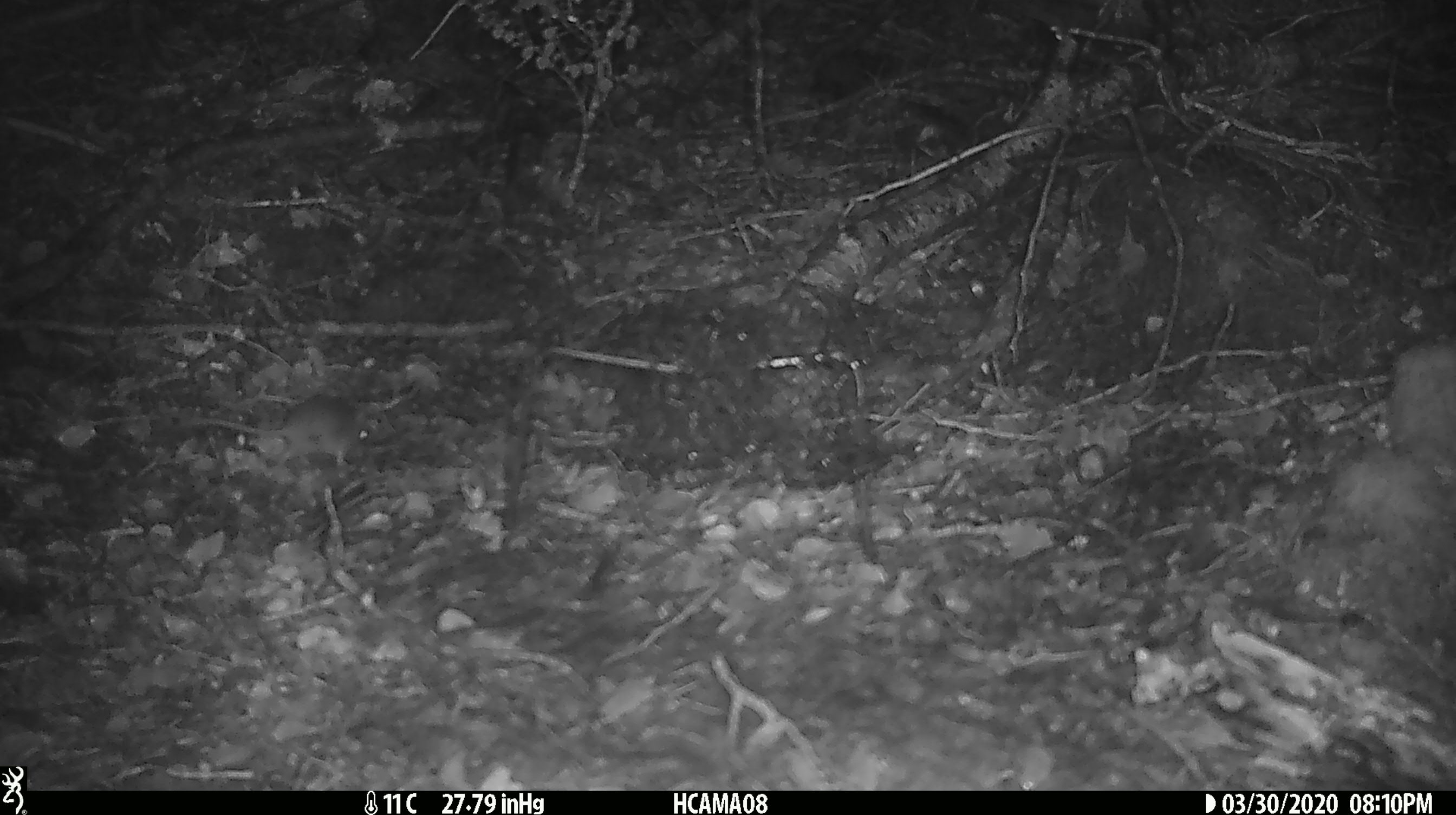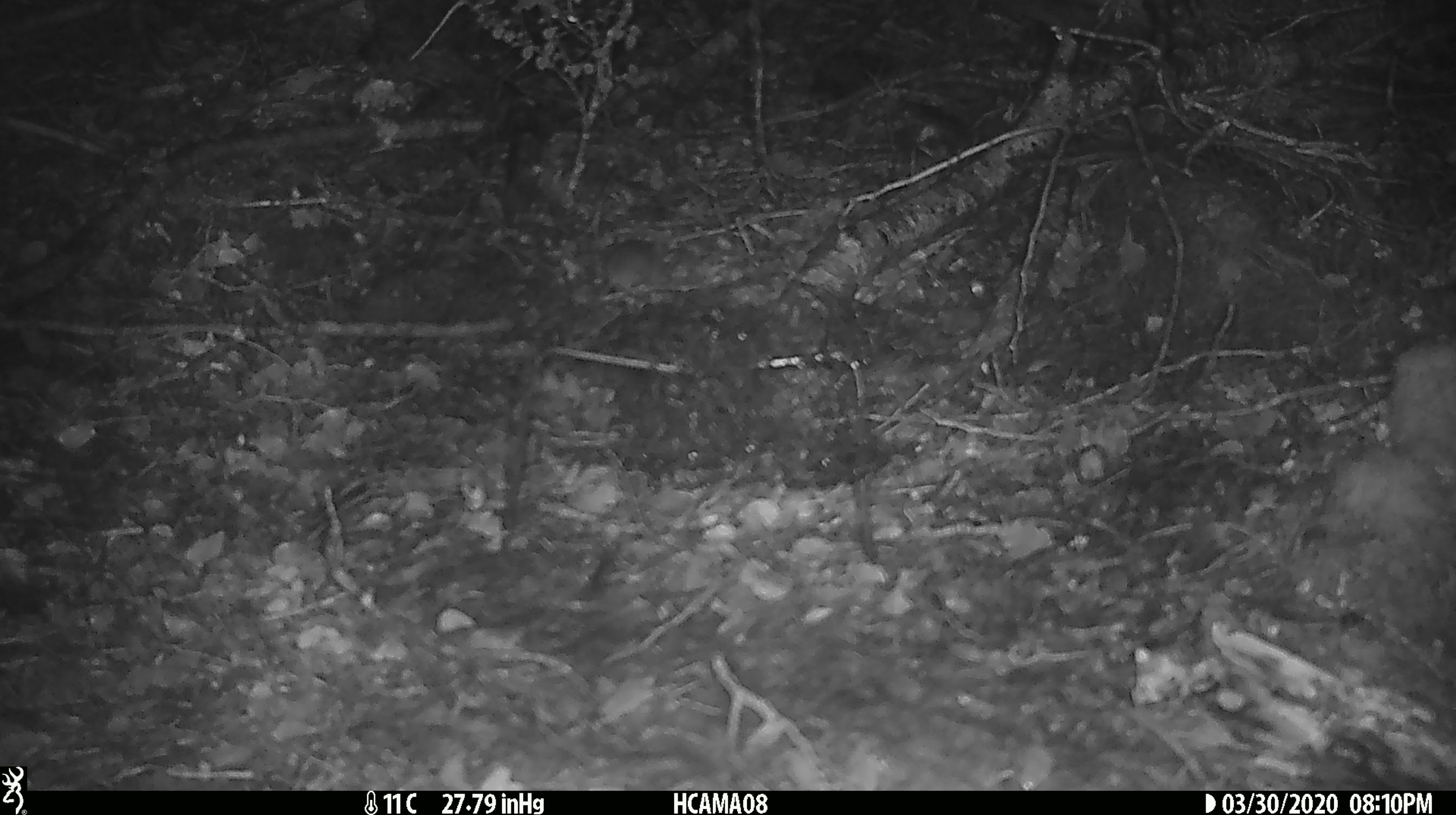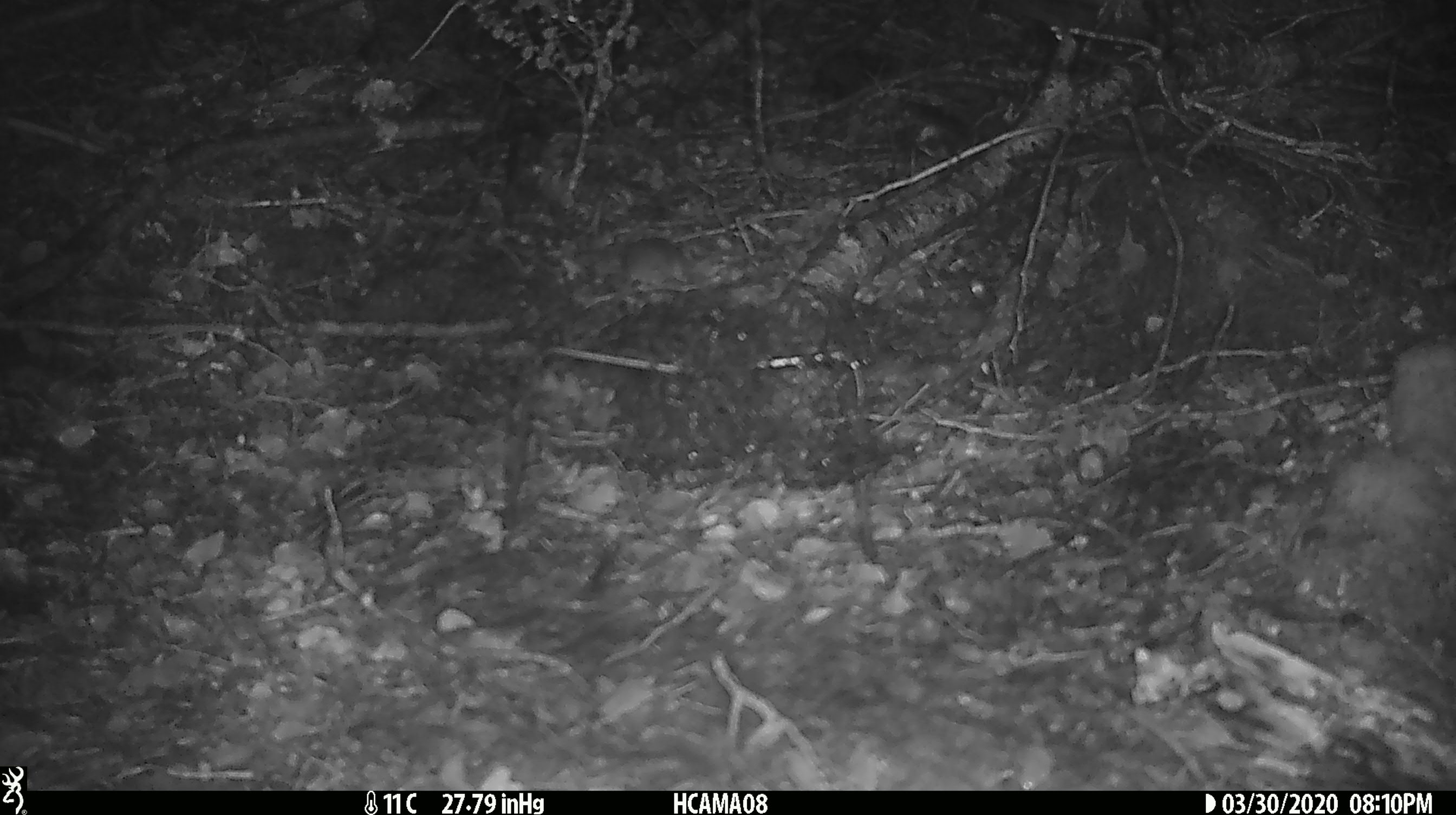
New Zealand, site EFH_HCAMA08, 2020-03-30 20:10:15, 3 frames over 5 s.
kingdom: Animalia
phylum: Chordata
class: Mammalia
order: Rodentia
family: Muridae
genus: Mus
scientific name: Mus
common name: mouse